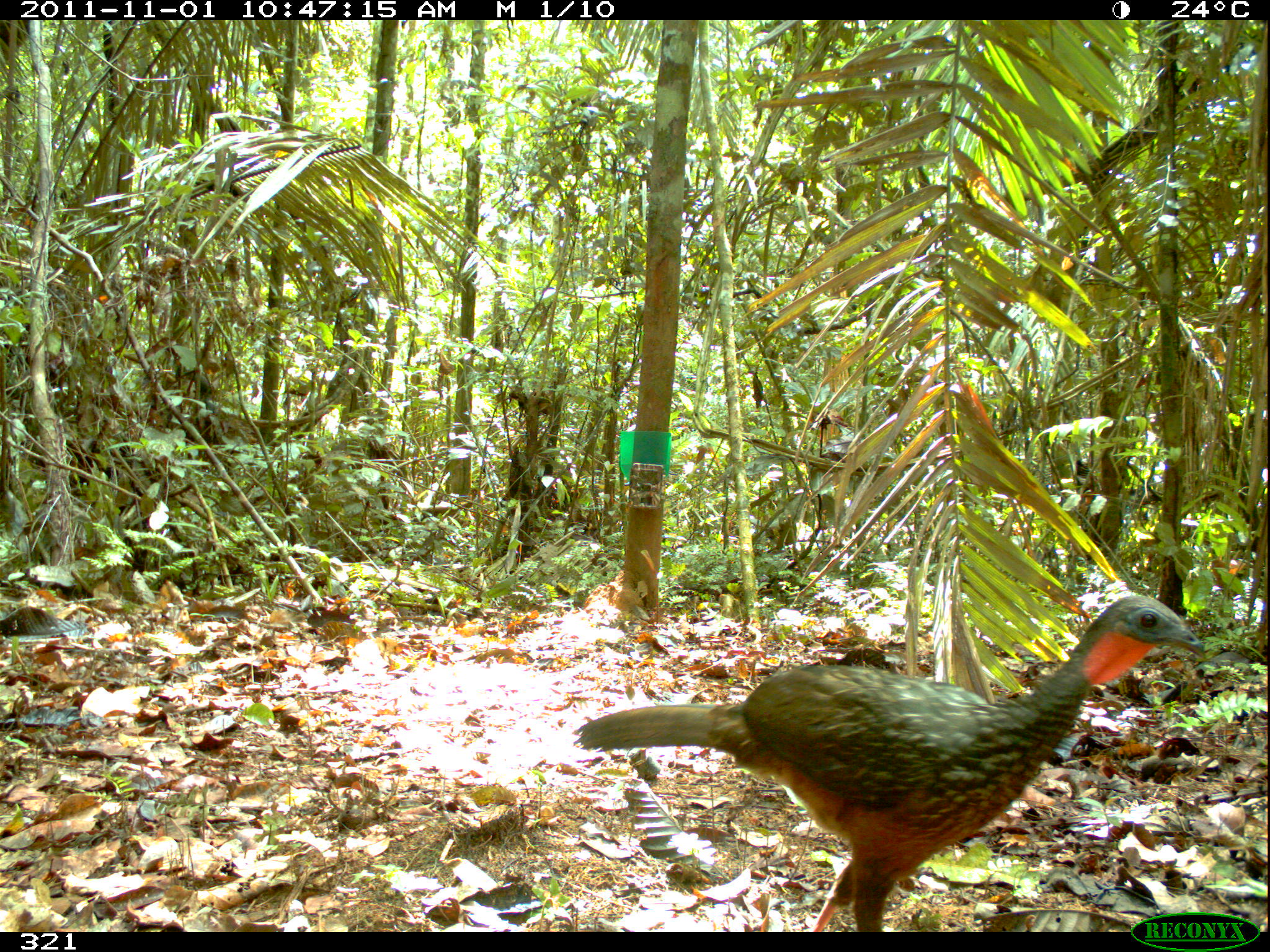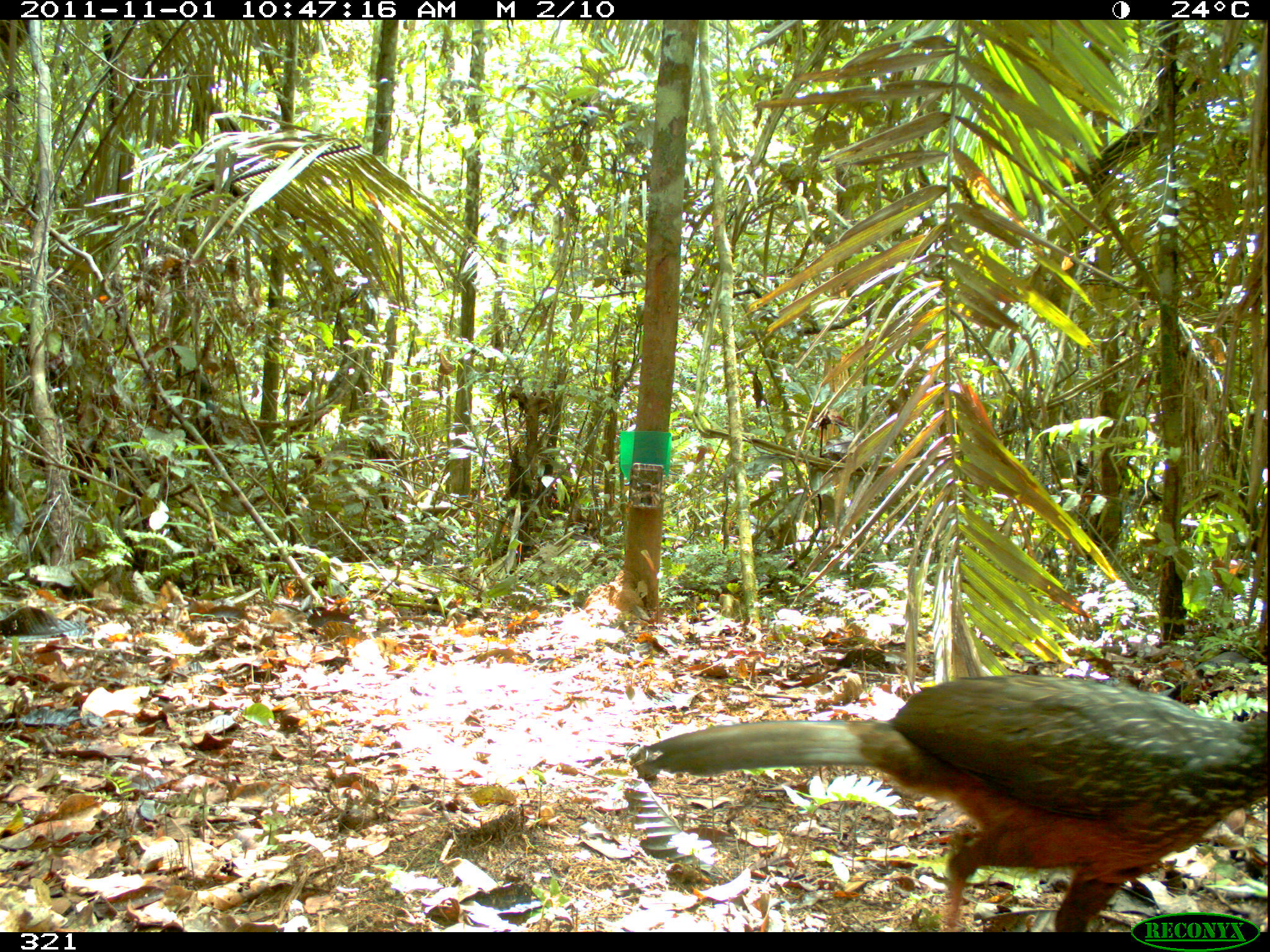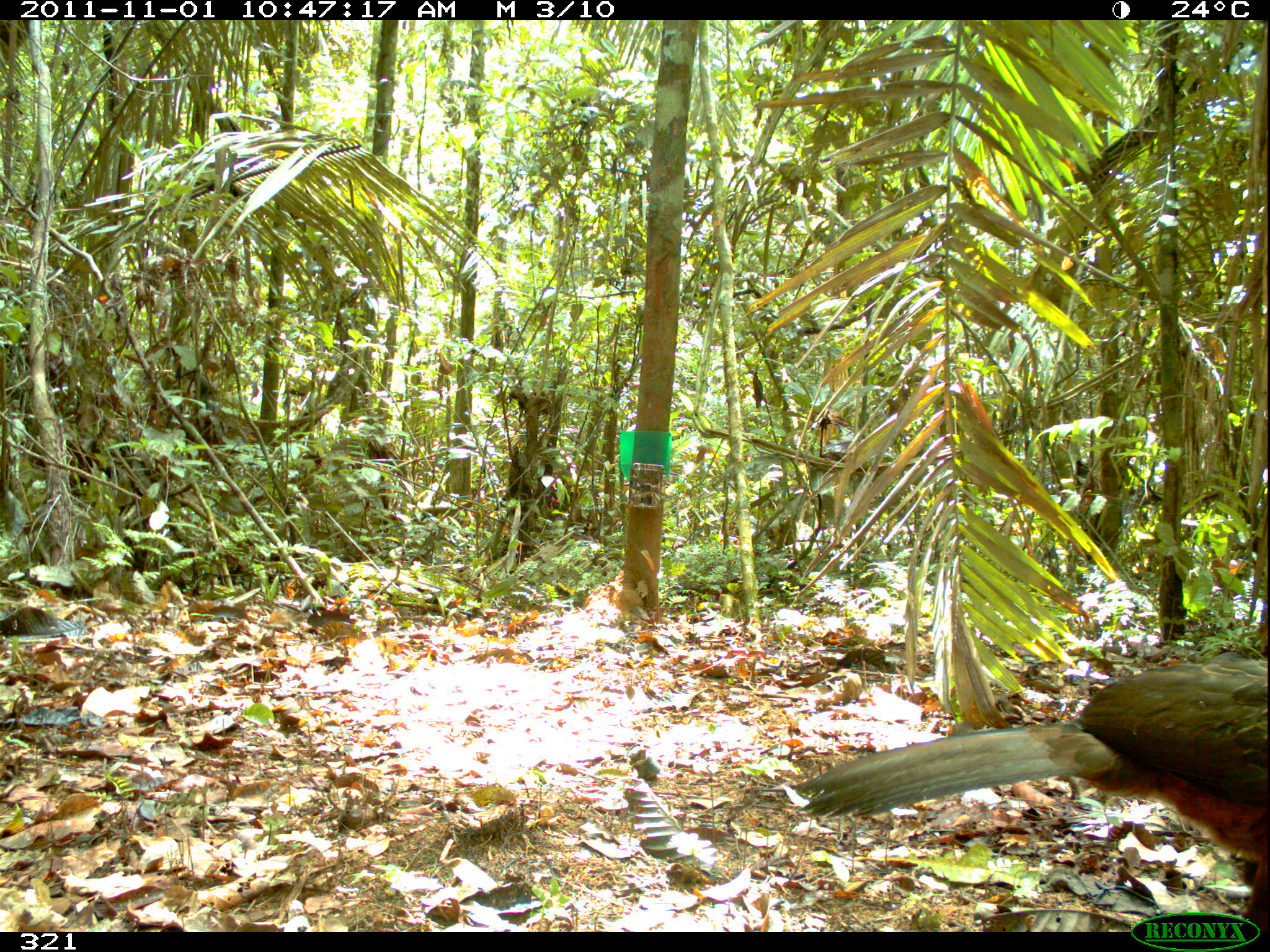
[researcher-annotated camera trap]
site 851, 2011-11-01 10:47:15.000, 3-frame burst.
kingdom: Animalia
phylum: Chordata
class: Aves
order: Galliformes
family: Cracidae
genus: Penelope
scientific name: Penelope jacquacu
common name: spix's guan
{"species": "Penelope jacquacu (spix's guan)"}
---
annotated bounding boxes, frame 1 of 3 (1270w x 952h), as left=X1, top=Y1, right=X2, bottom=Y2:
penelope jacquacu: left=572, top=592, right=1206, bottom=931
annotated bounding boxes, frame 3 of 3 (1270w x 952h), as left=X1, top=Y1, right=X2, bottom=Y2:
penelope jacquacu: left=787, top=659, right=1269, bottom=932